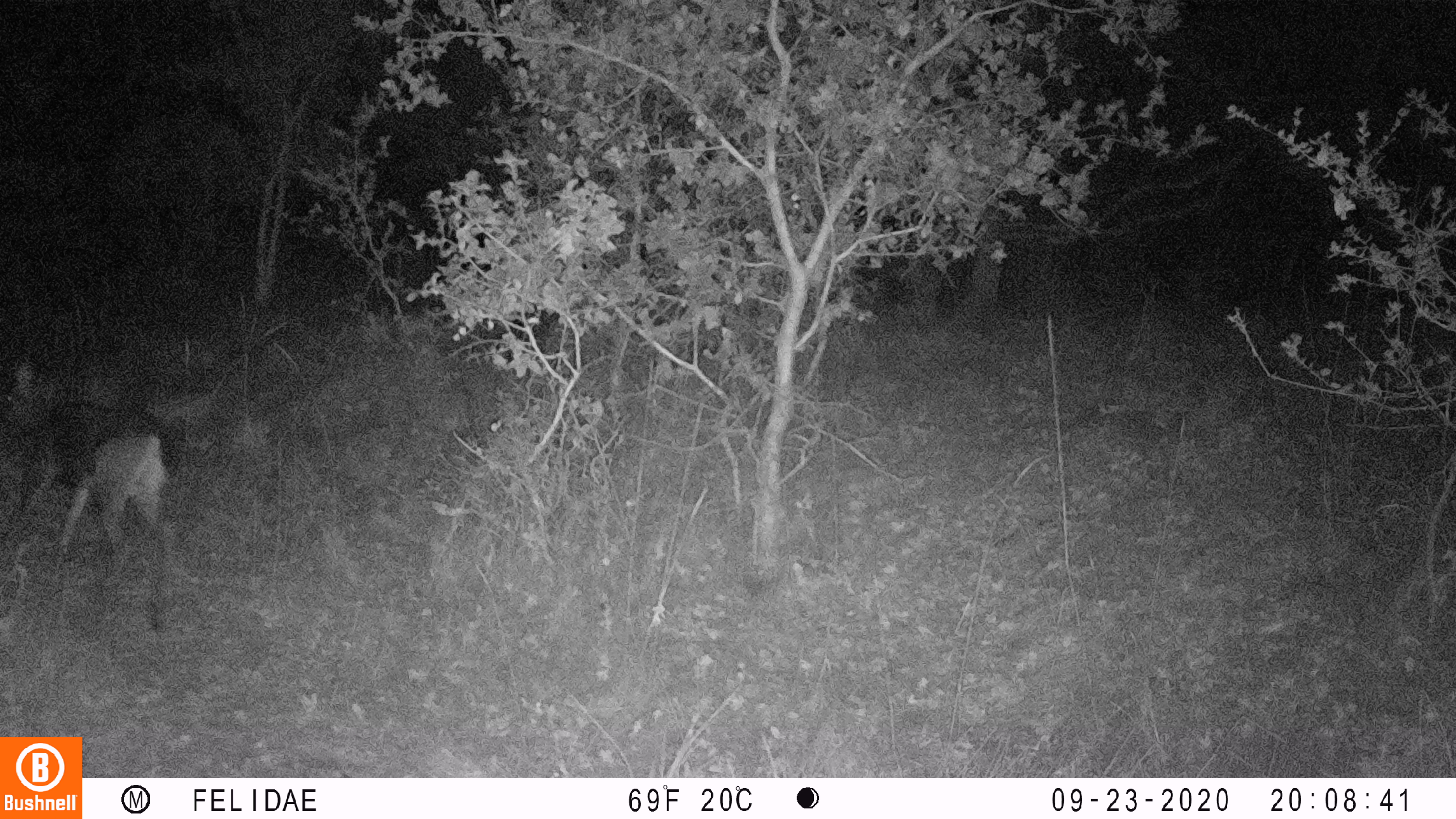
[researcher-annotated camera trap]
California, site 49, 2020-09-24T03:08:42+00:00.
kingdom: Animalia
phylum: Chordata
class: Mammalia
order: Artiodactyla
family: Cervidae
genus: Odocoileus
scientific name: Odocoileus hemionus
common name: mule deer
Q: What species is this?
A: Mule deer (Odocoileus hemionus).